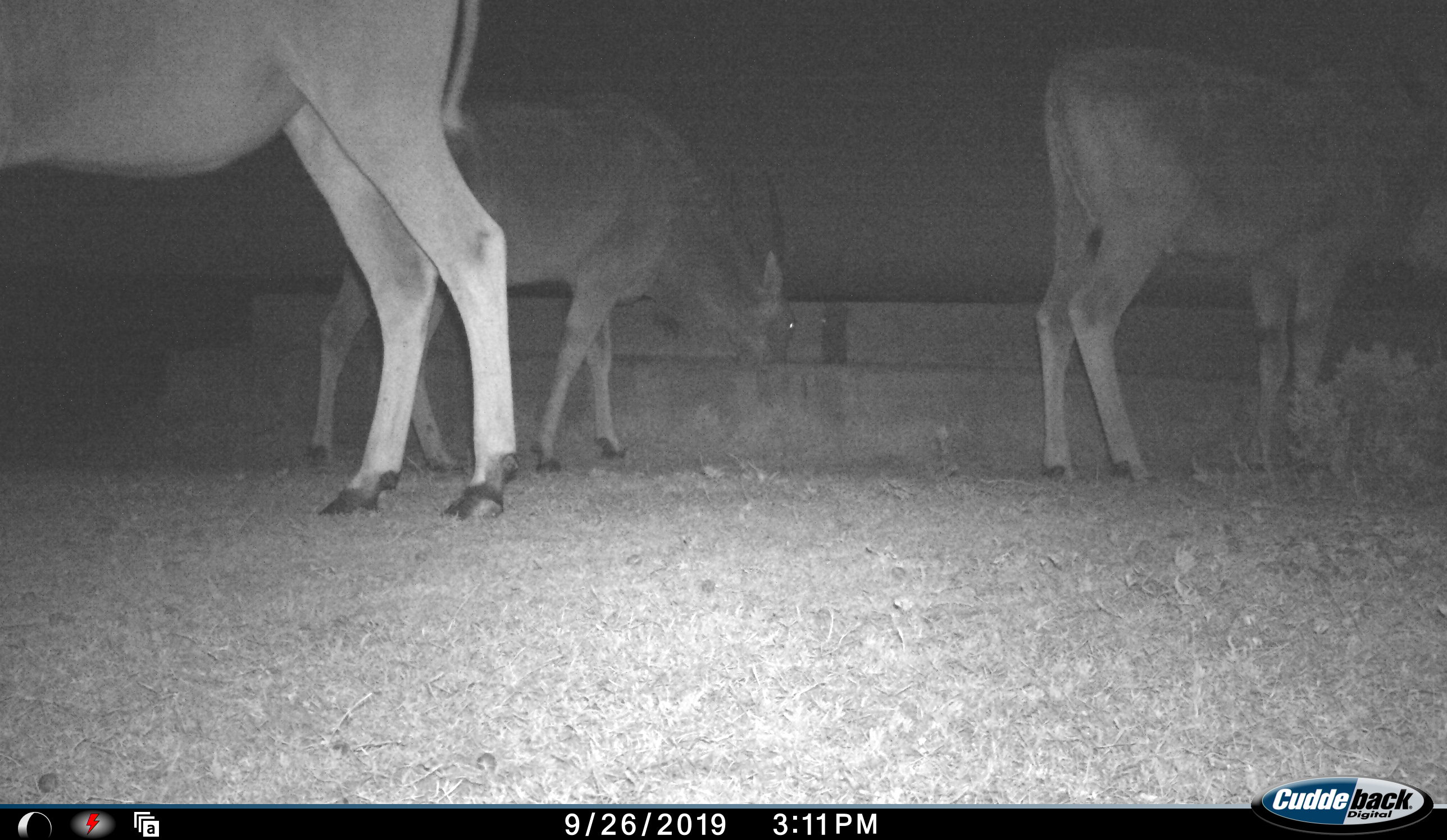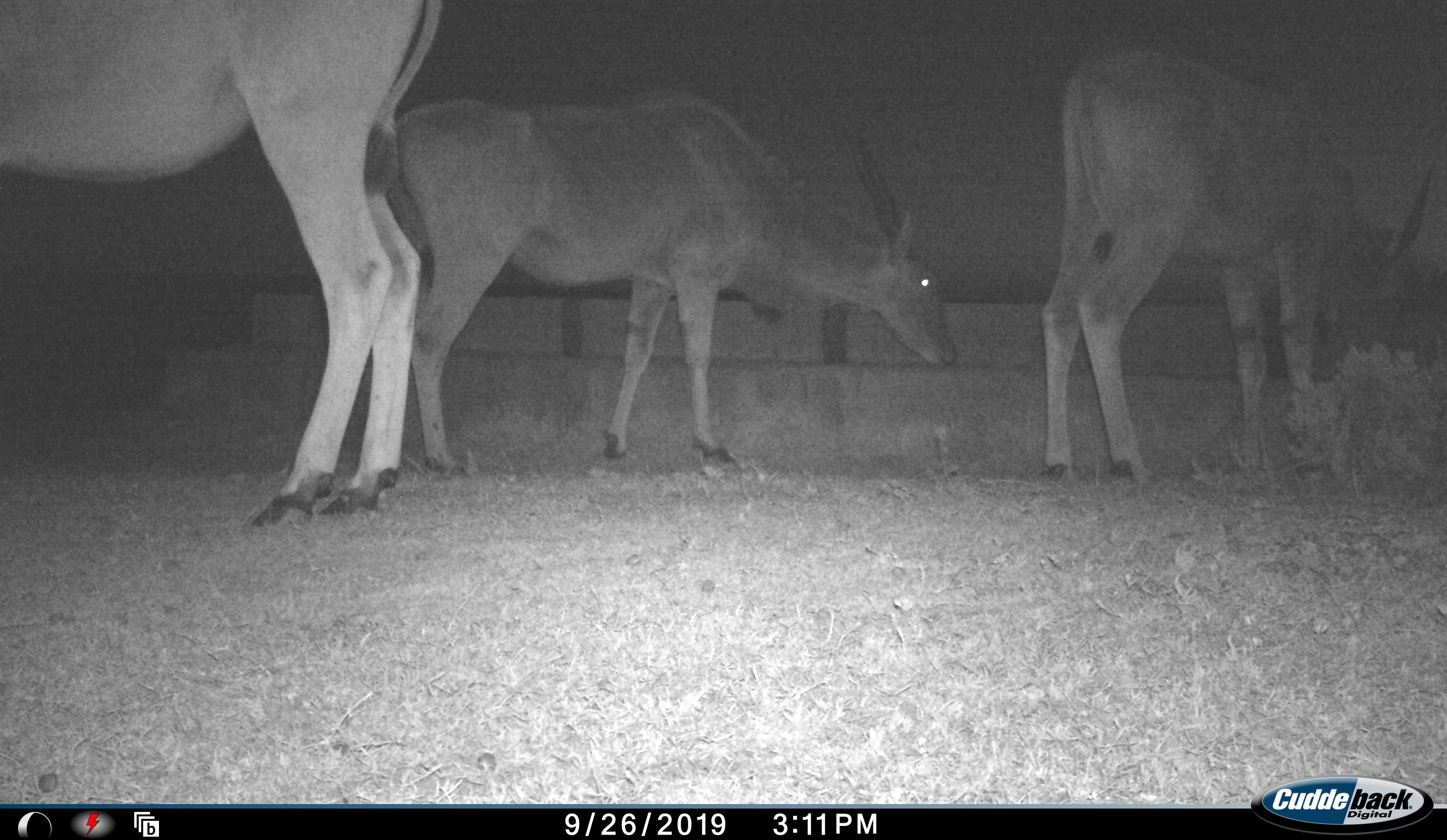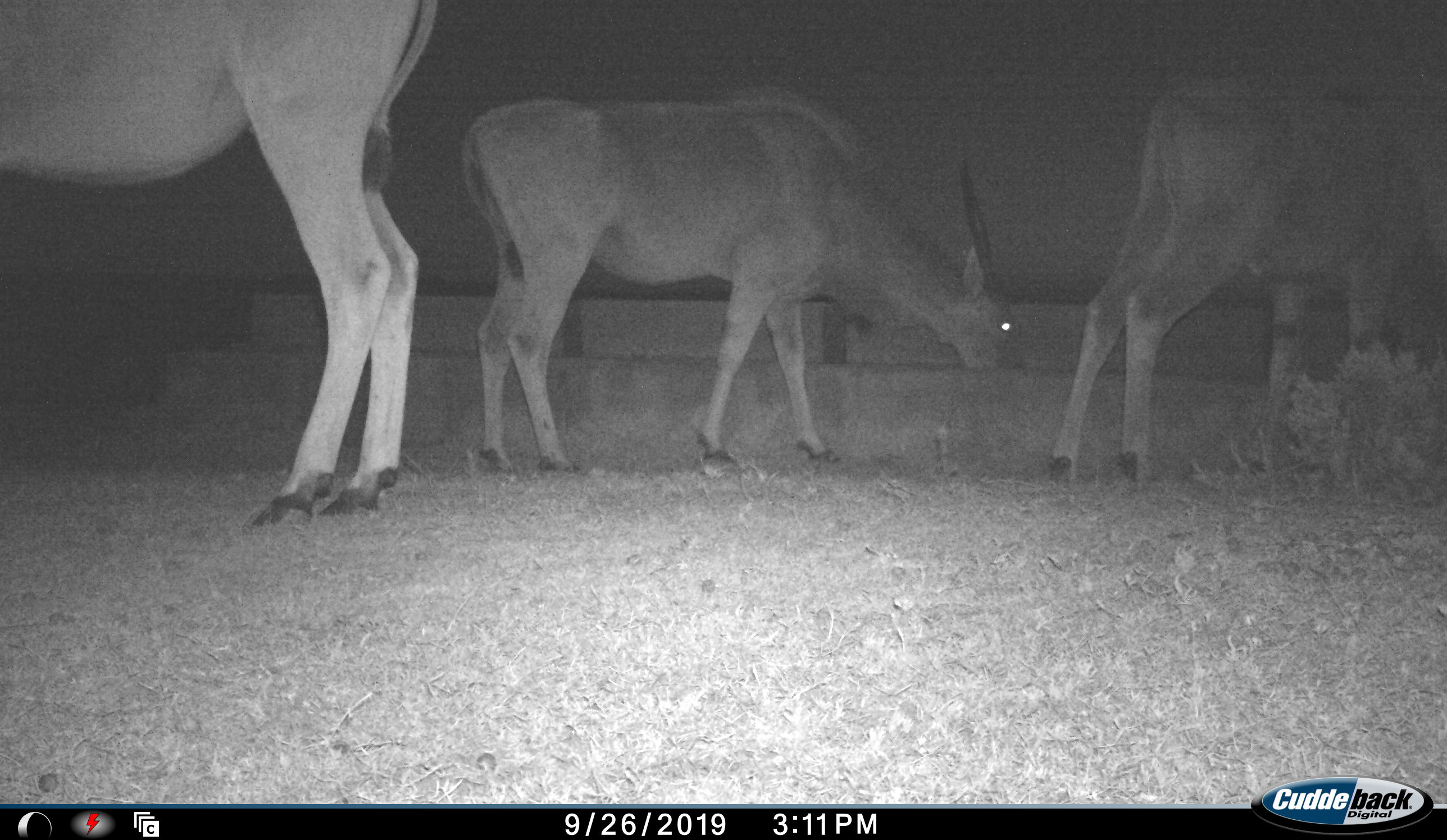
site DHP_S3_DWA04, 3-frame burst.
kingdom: Animalia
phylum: Chordata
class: Mammalia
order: Artiodactyla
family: Bovidae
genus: Tragelaphus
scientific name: Tragelaphus oryx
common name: eland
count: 3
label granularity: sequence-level